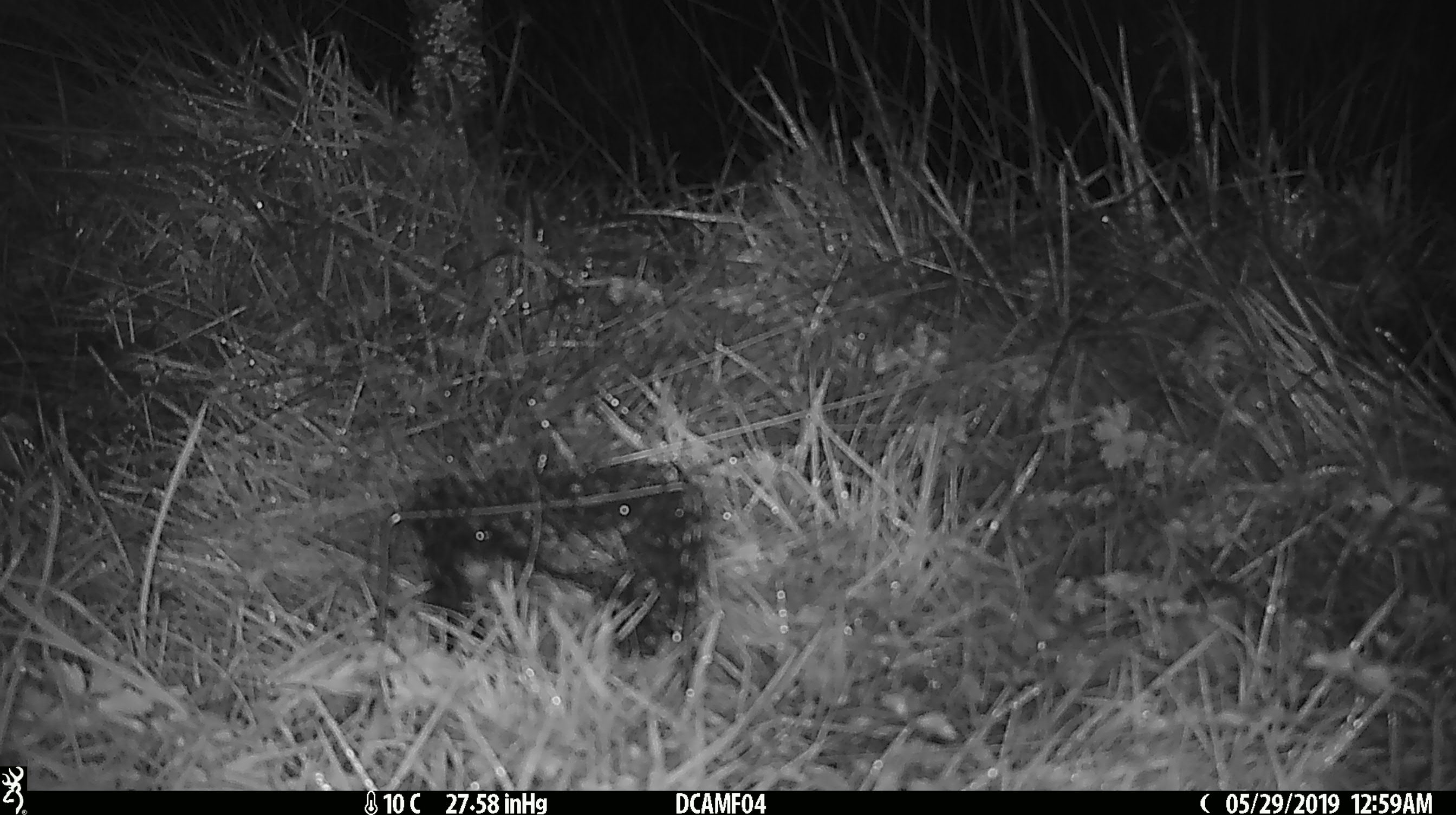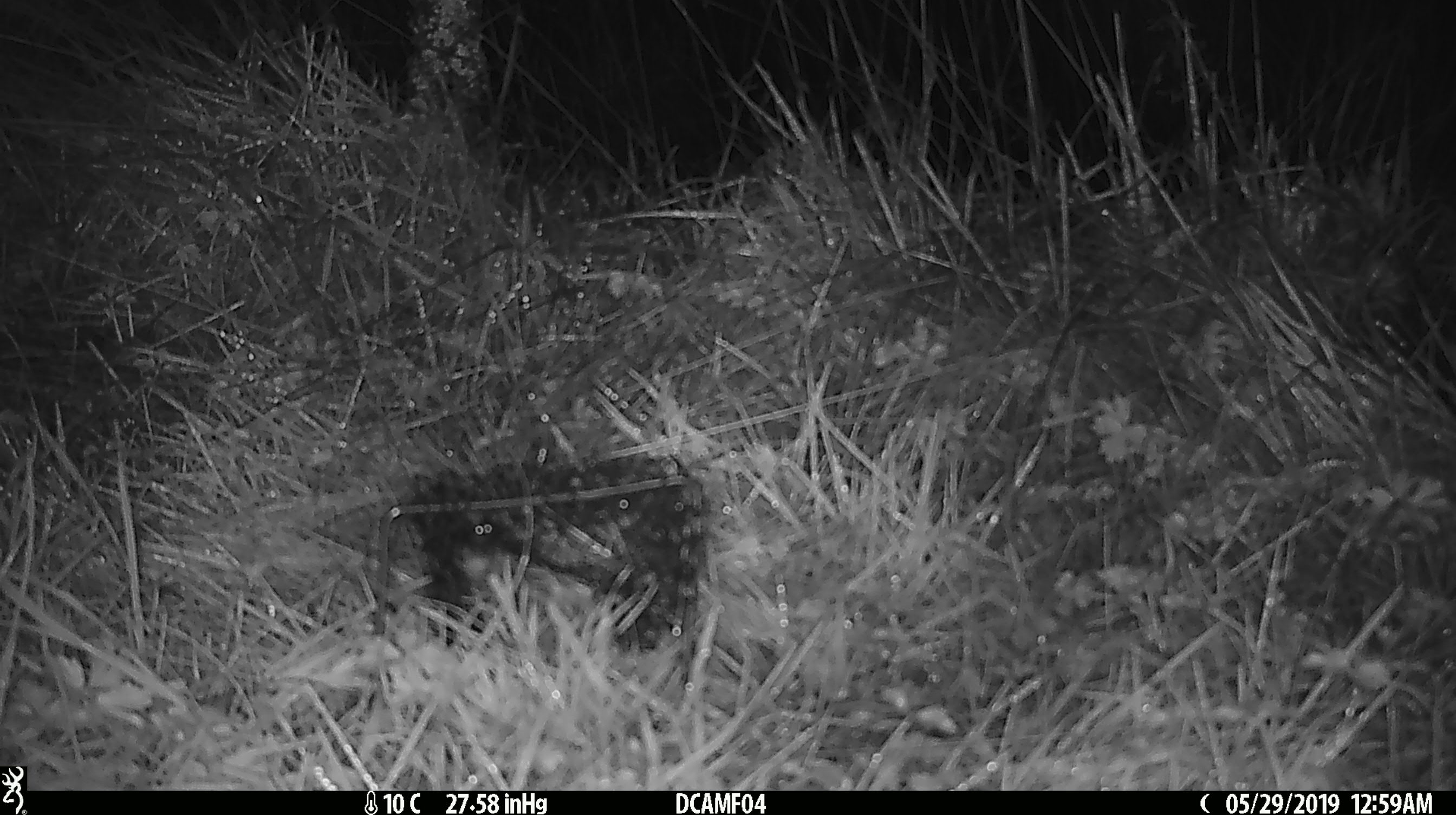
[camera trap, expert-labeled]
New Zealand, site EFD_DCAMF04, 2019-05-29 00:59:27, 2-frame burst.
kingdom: Animalia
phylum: Chordata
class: Mammalia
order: Rodentia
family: Muridae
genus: Mus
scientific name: Mus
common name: mouse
Mouse (Mus).